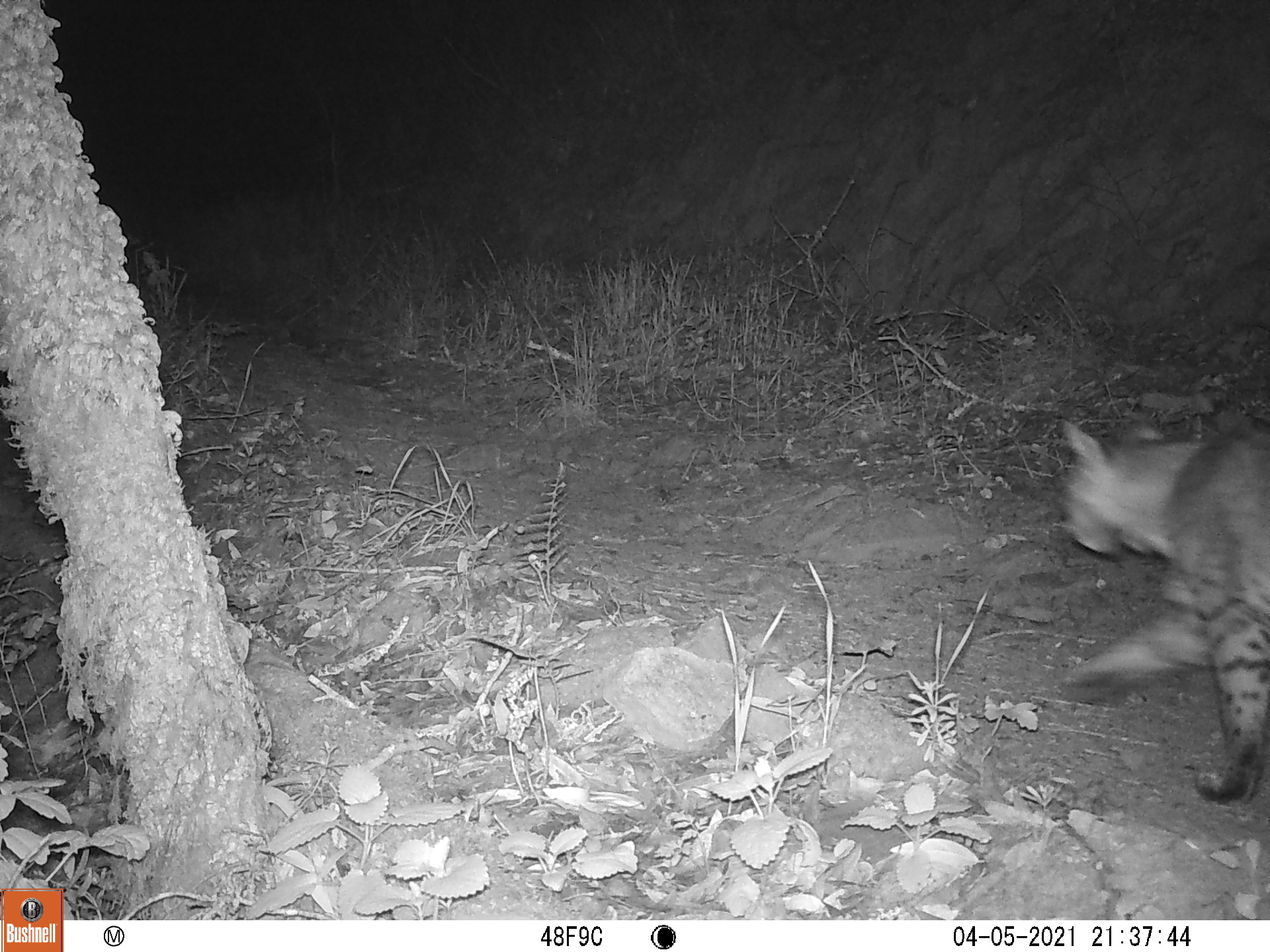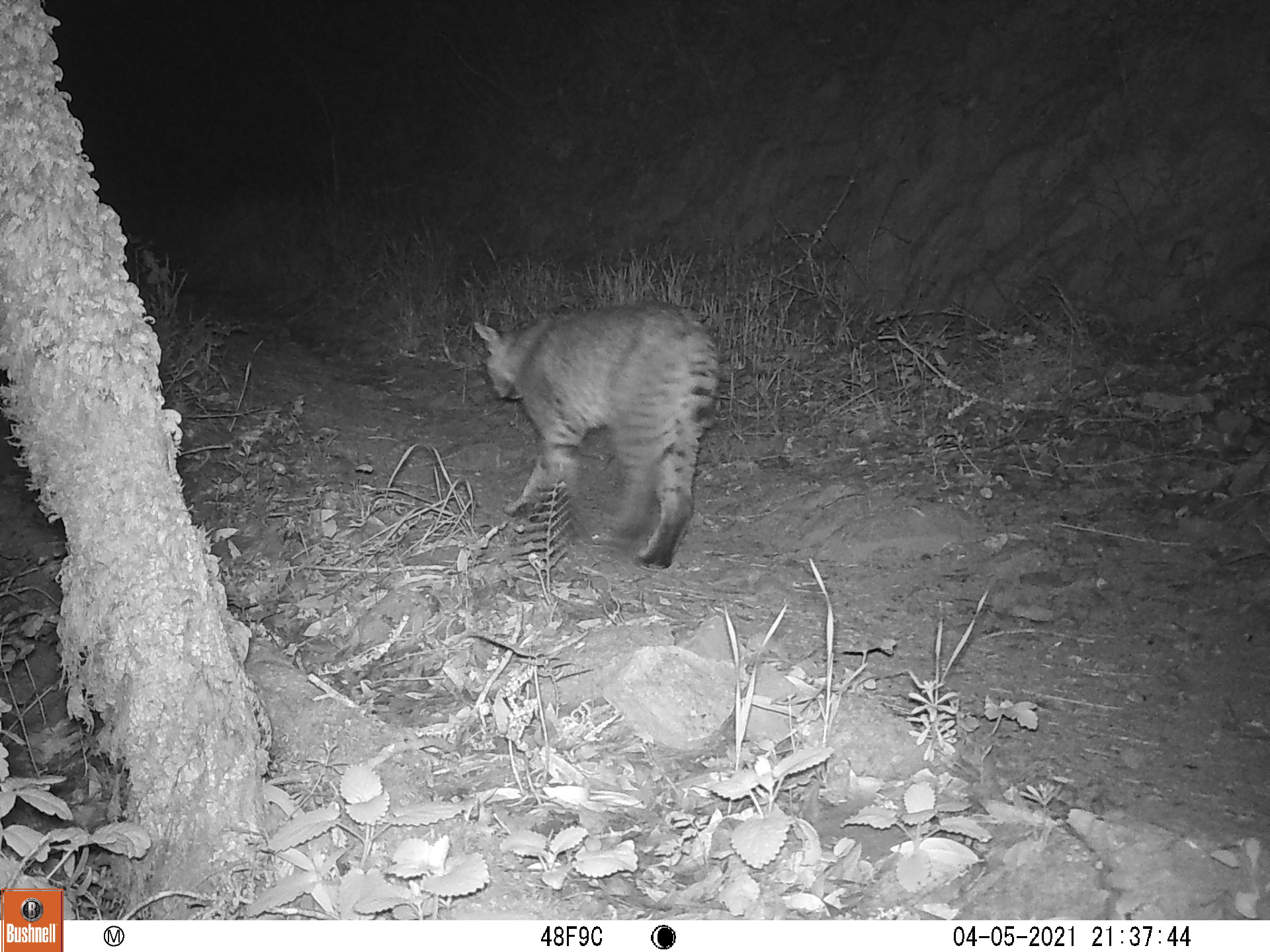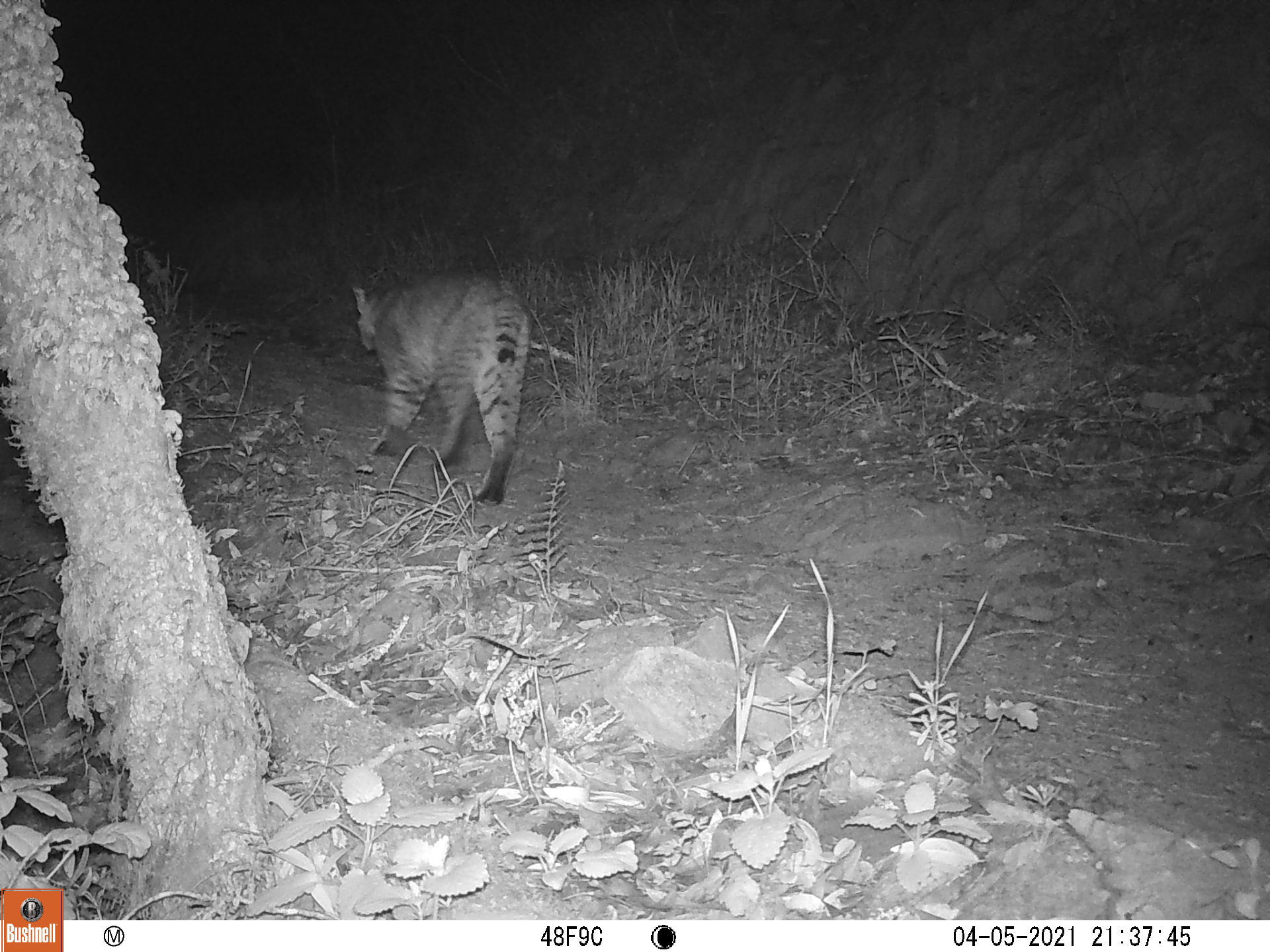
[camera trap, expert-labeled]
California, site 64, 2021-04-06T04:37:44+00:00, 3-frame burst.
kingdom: Animalia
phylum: Chordata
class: Mammalia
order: Carnivora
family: Felidae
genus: Lynx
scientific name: Lynx rufus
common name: bobcat